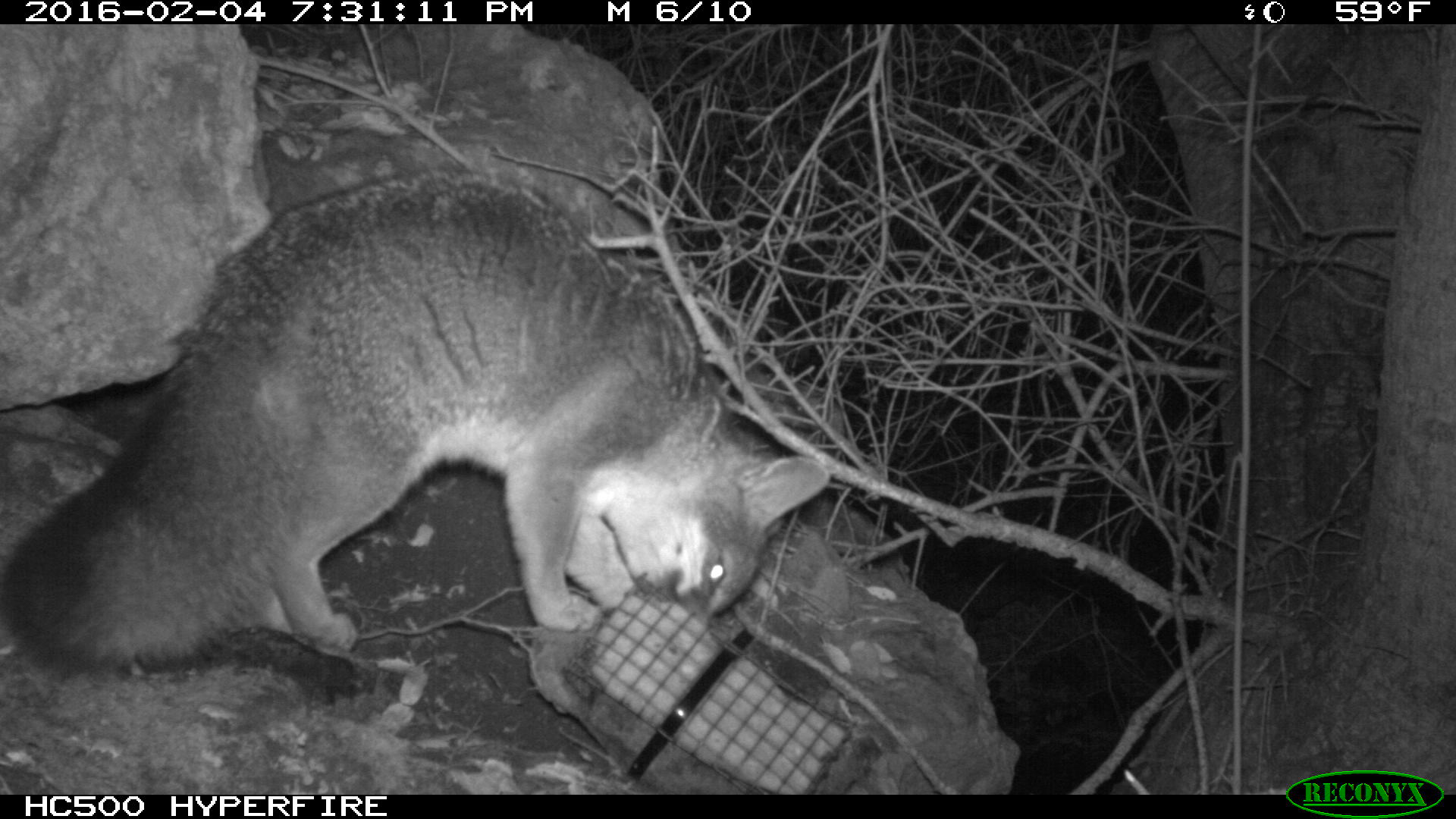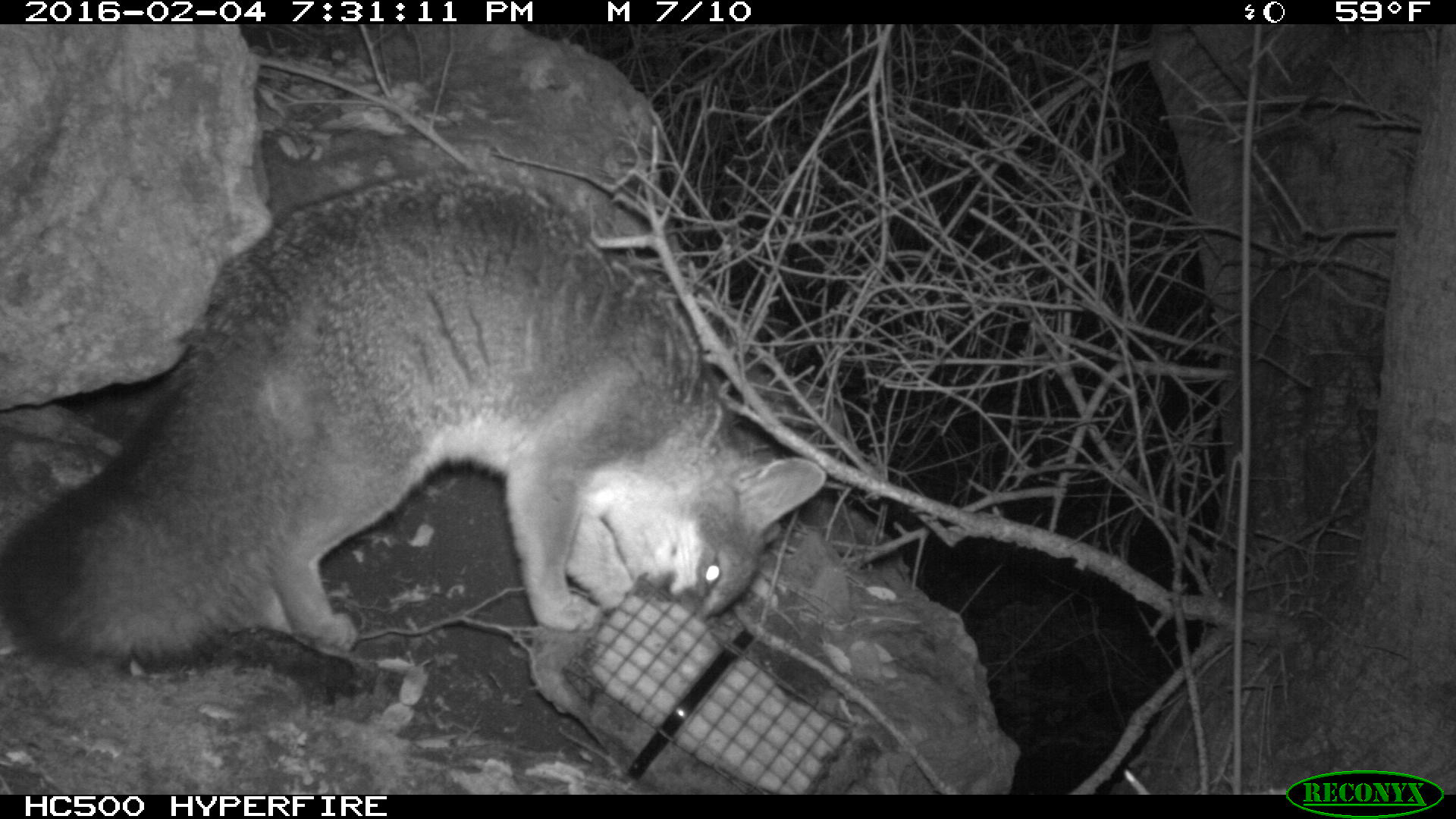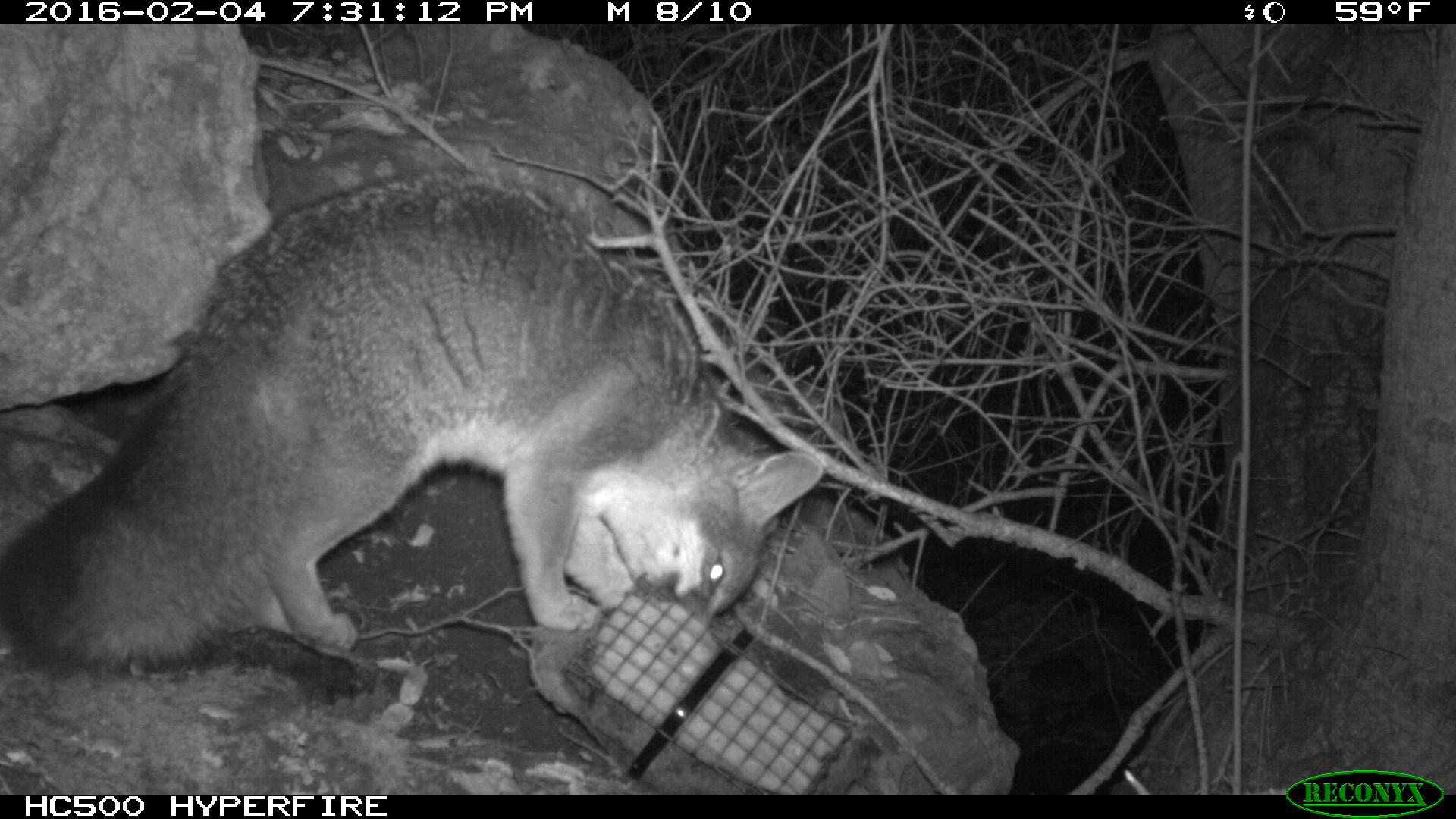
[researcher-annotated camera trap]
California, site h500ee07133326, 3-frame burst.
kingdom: Animalia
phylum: Chordata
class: Mammalia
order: Carnivora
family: Canidae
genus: Urocyon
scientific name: Urocyon littoralis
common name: island fox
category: fox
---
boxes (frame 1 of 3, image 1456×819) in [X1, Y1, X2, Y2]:
fox: [0, 169, 828, 665]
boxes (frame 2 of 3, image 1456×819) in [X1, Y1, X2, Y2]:
fox: [0, 164, 824, 673]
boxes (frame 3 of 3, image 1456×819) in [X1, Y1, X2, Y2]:
fox: [0, 167, 821, 667]